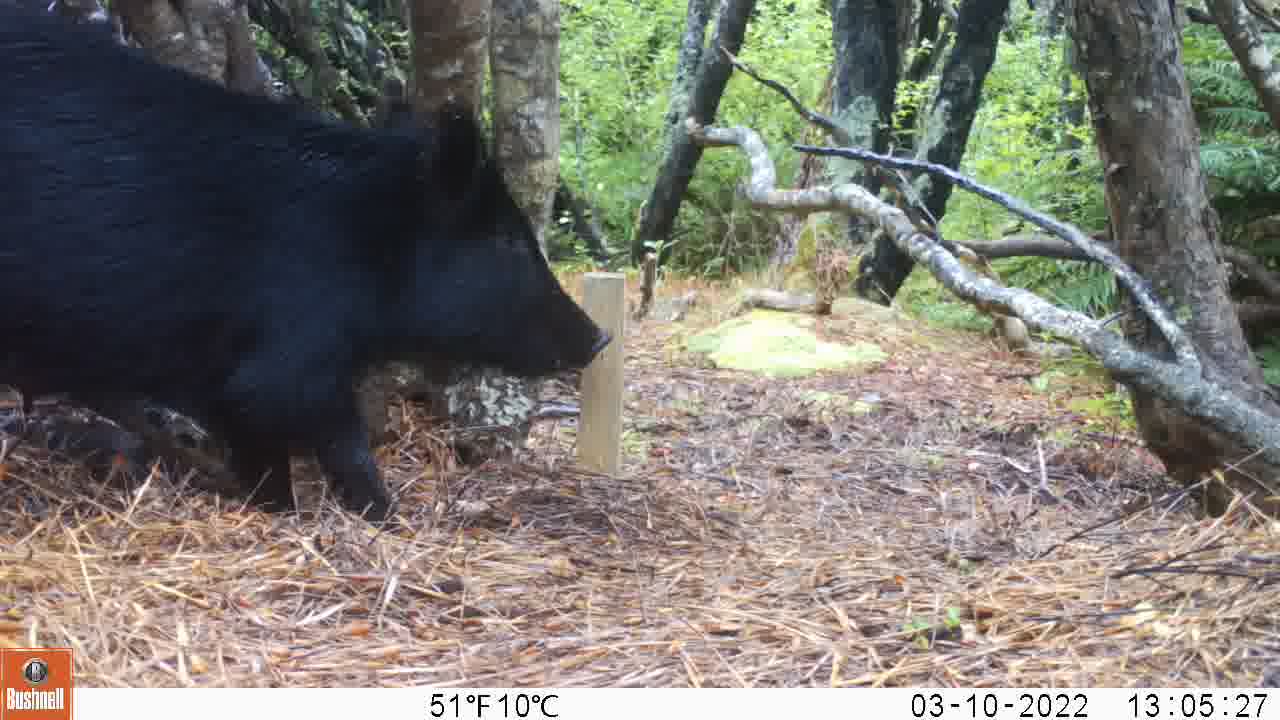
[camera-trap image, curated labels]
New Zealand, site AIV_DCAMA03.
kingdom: Animalia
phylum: Chordata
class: Mammalia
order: Artiodactyla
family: Suidae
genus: Sus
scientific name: Sus scrofa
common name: pig